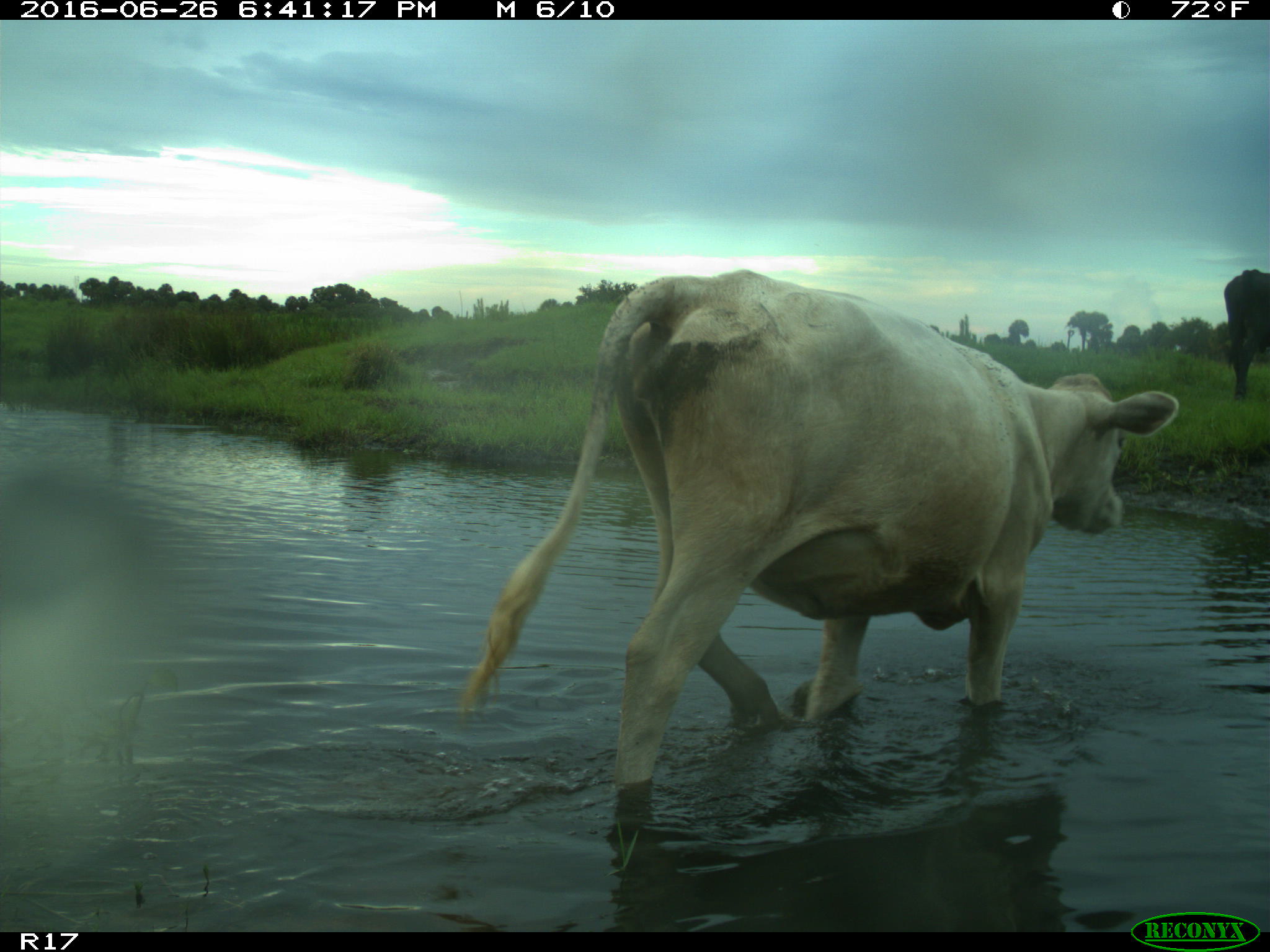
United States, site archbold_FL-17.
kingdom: Animalia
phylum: Chordata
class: Mammalia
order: Artiodactyla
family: Bovidae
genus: Bos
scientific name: Bos taurus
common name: domestic cow